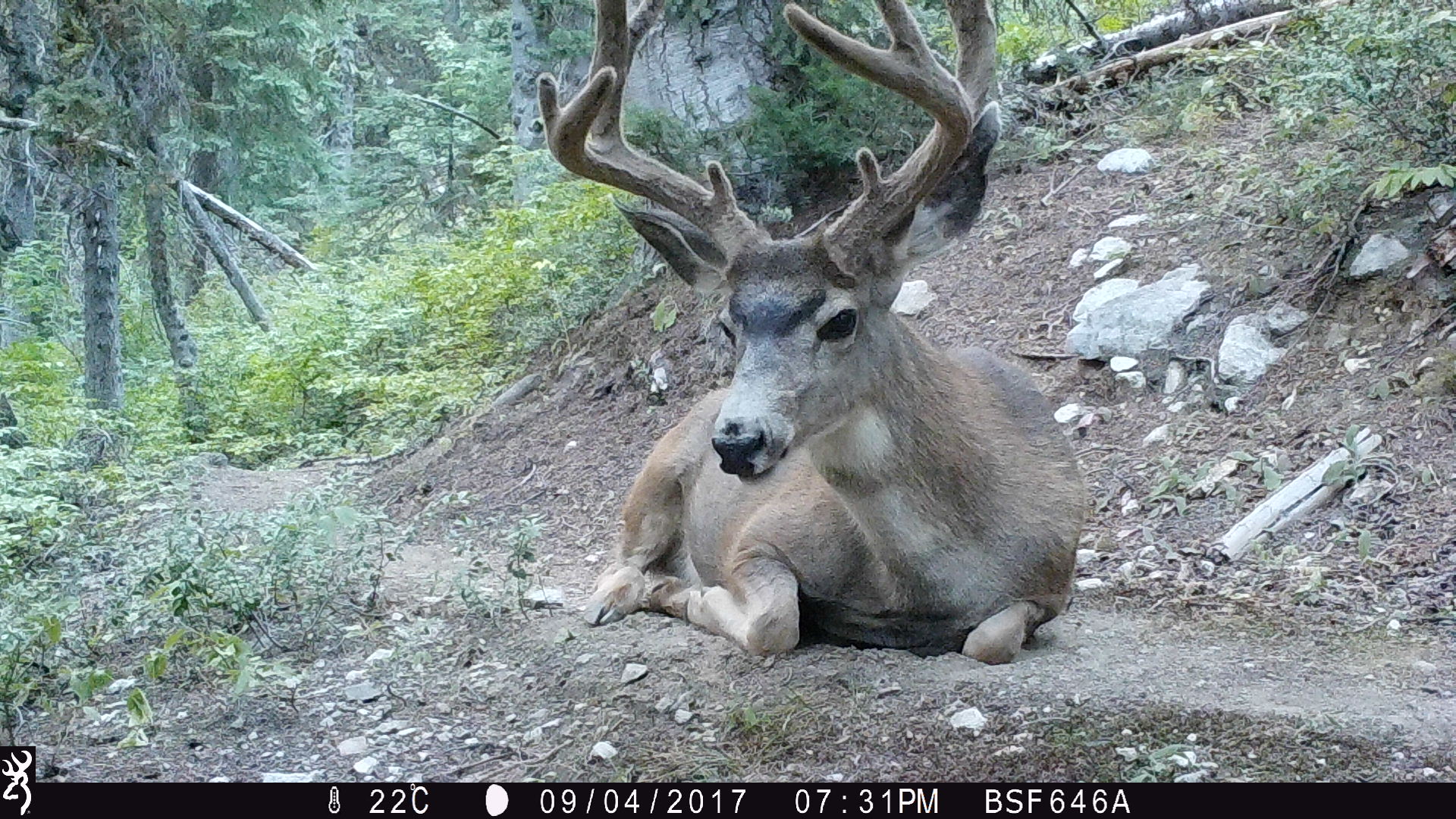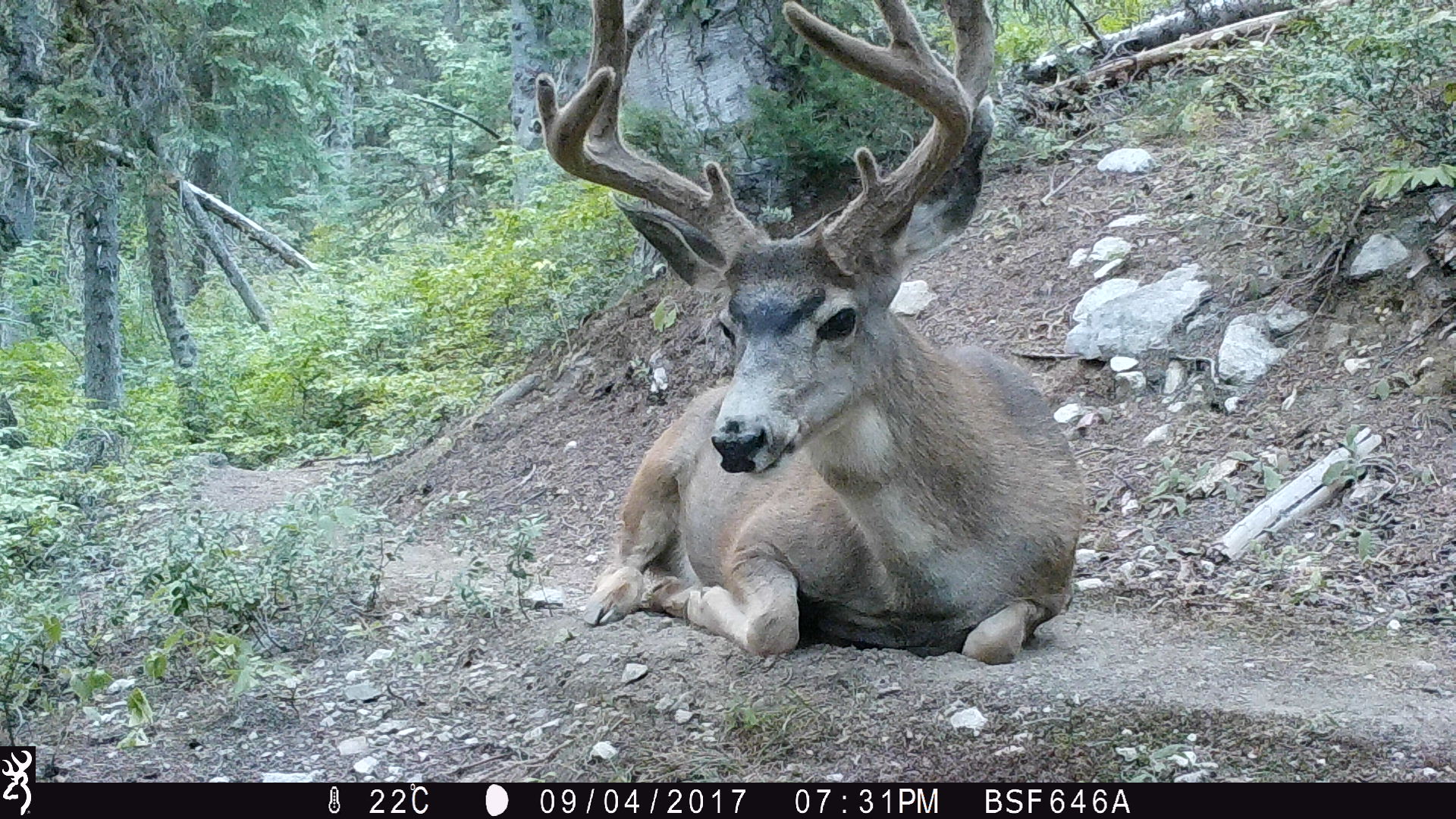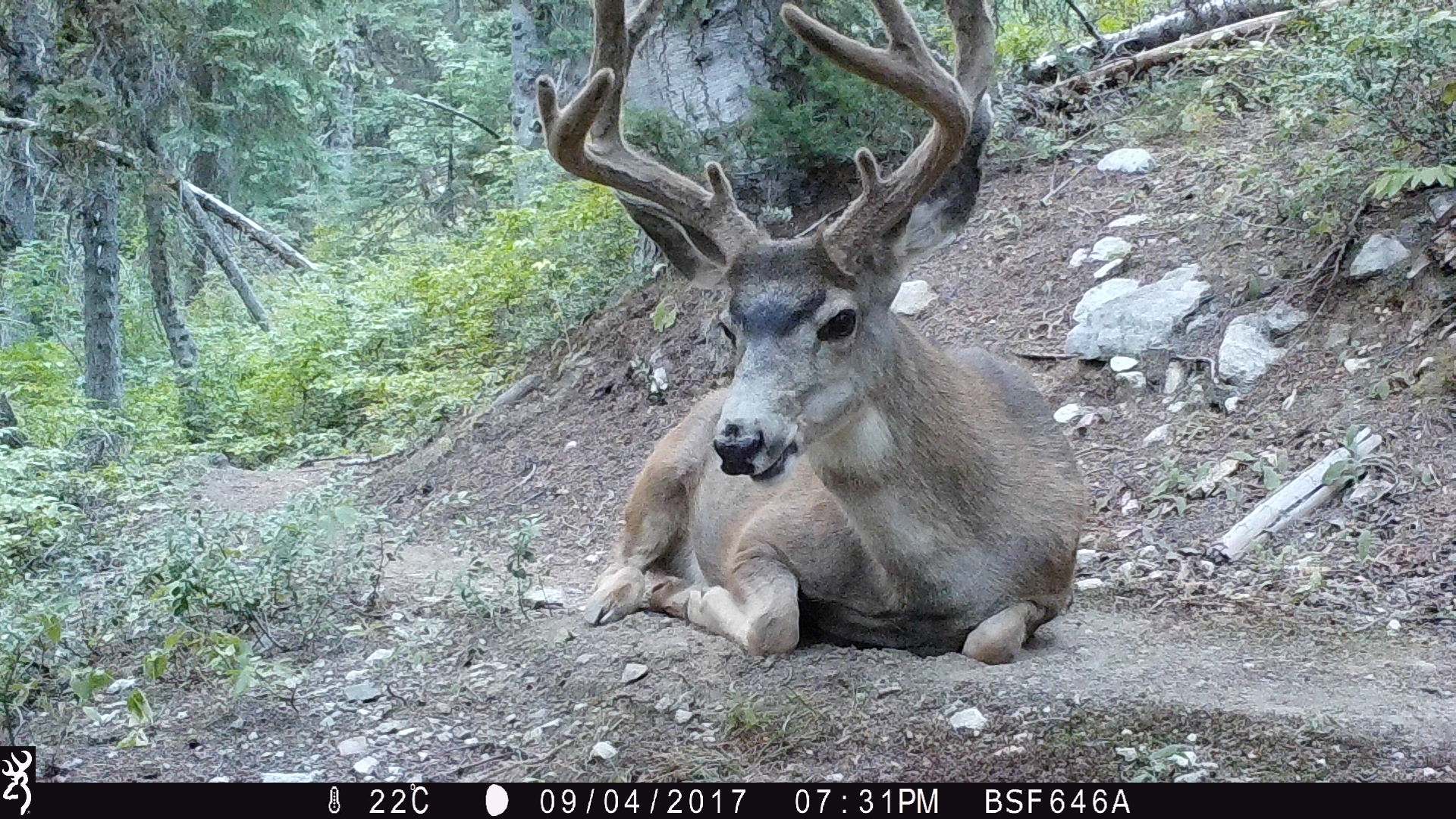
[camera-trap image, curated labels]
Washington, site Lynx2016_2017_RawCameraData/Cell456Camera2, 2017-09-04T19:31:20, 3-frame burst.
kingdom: Animalia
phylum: Chordata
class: Mammalia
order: Artiodactyla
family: Cervidae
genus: Odocoileus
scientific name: Odocoileus hemionus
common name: mule deer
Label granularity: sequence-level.